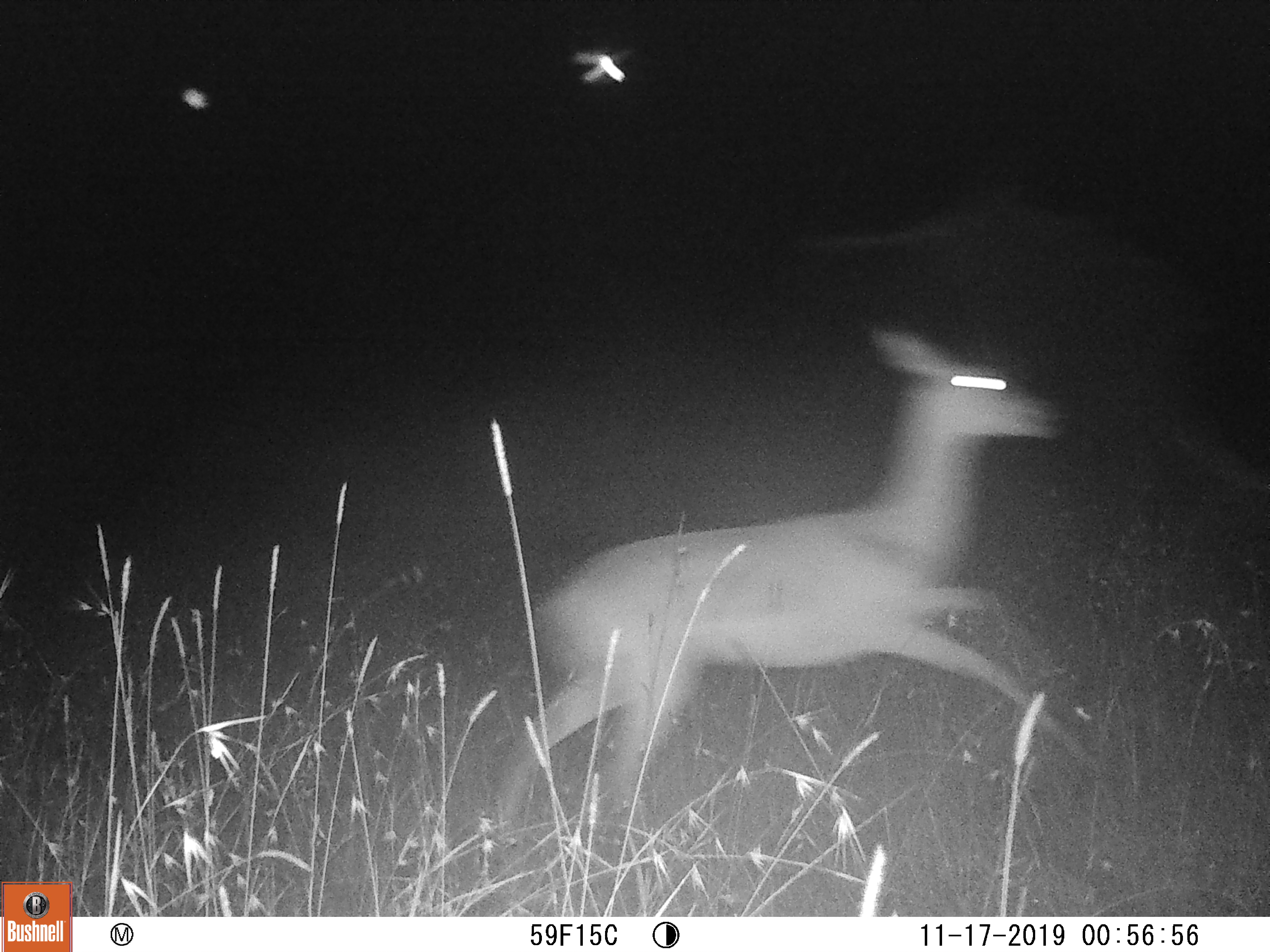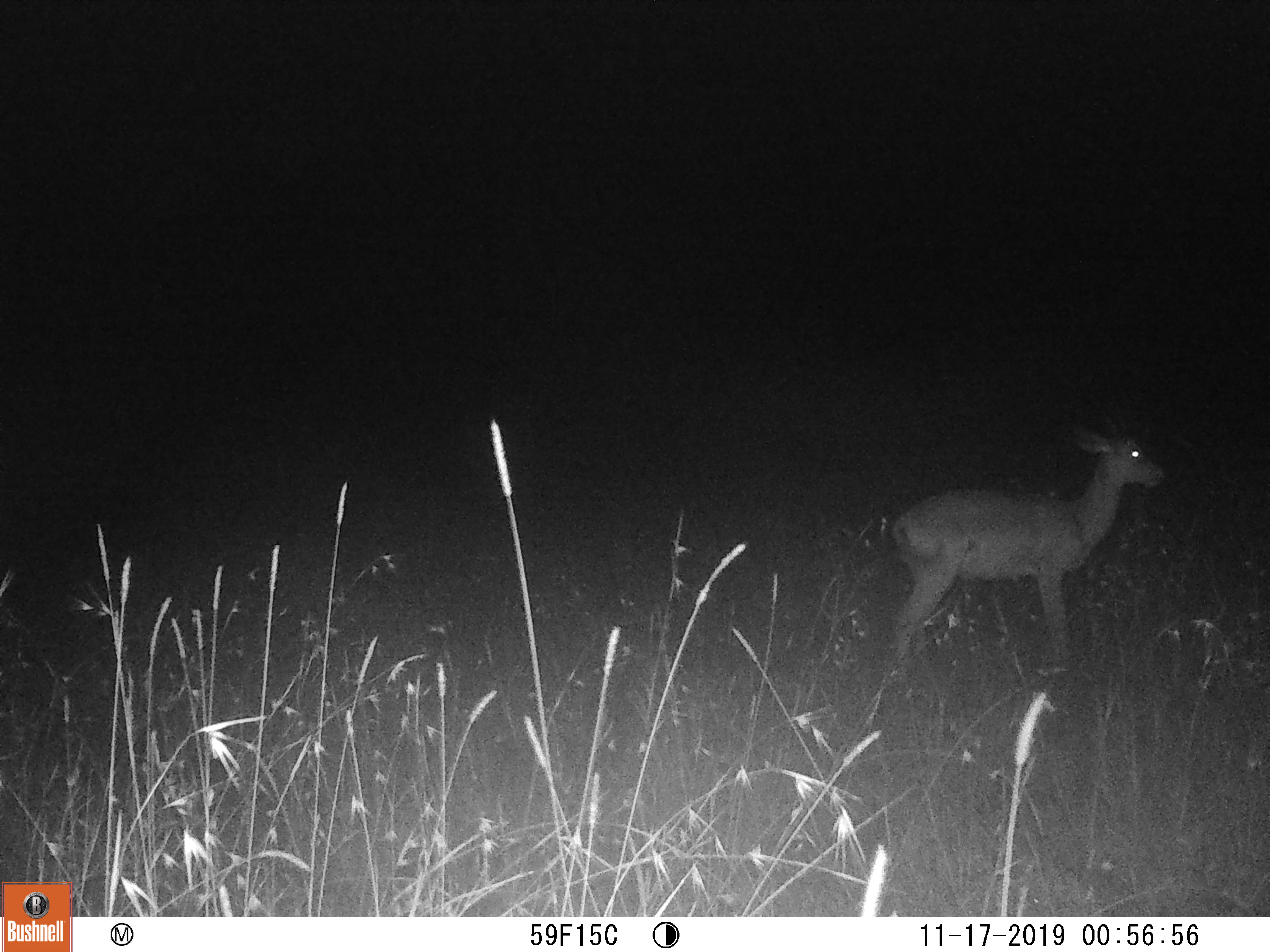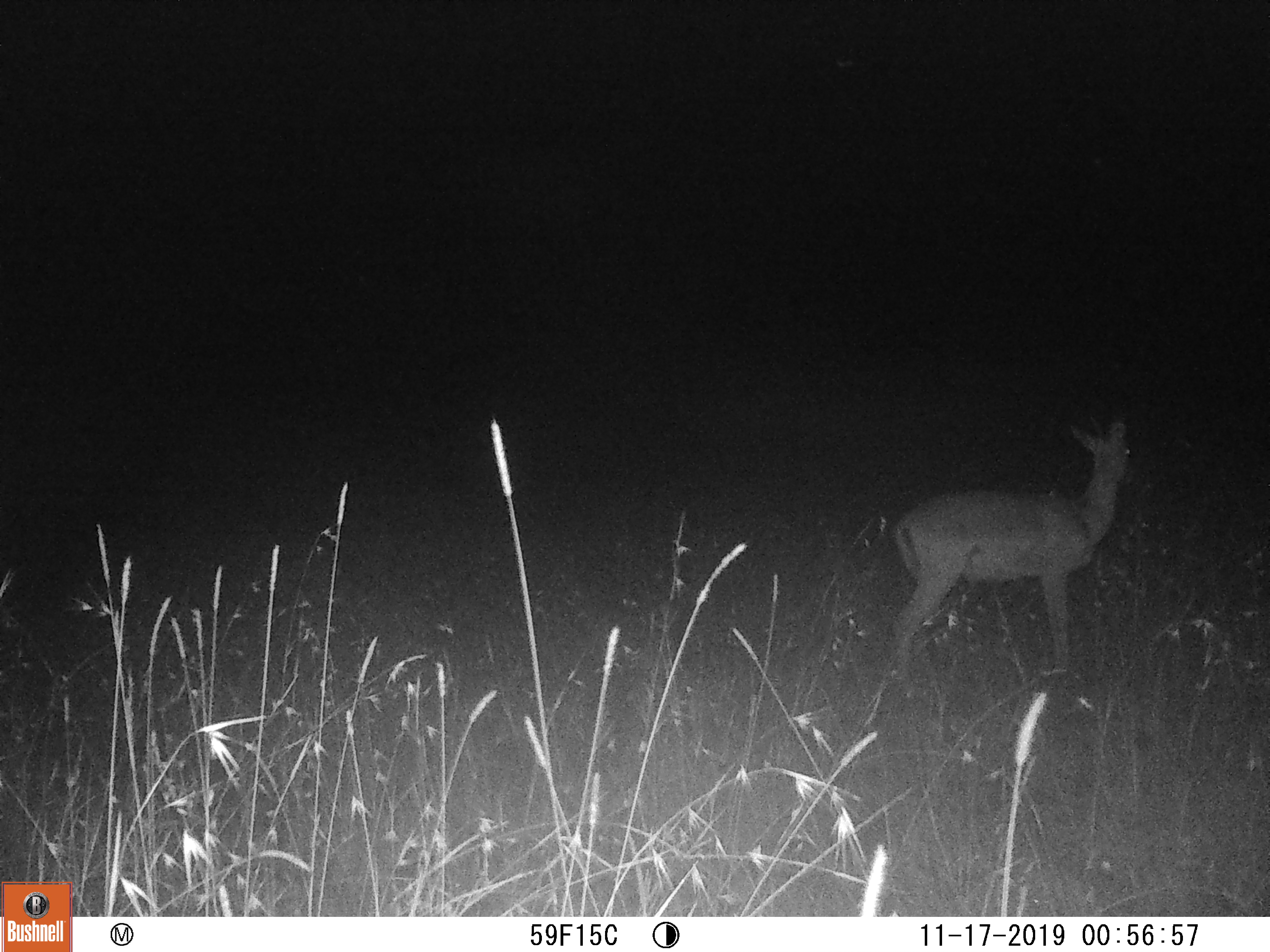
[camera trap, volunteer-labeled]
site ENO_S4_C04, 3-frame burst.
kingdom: Animalia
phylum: Chordata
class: Mammalia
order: Artiodactyla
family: Bovidae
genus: Aepyceros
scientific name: Aepyceros melampus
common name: impala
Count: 1.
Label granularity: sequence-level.